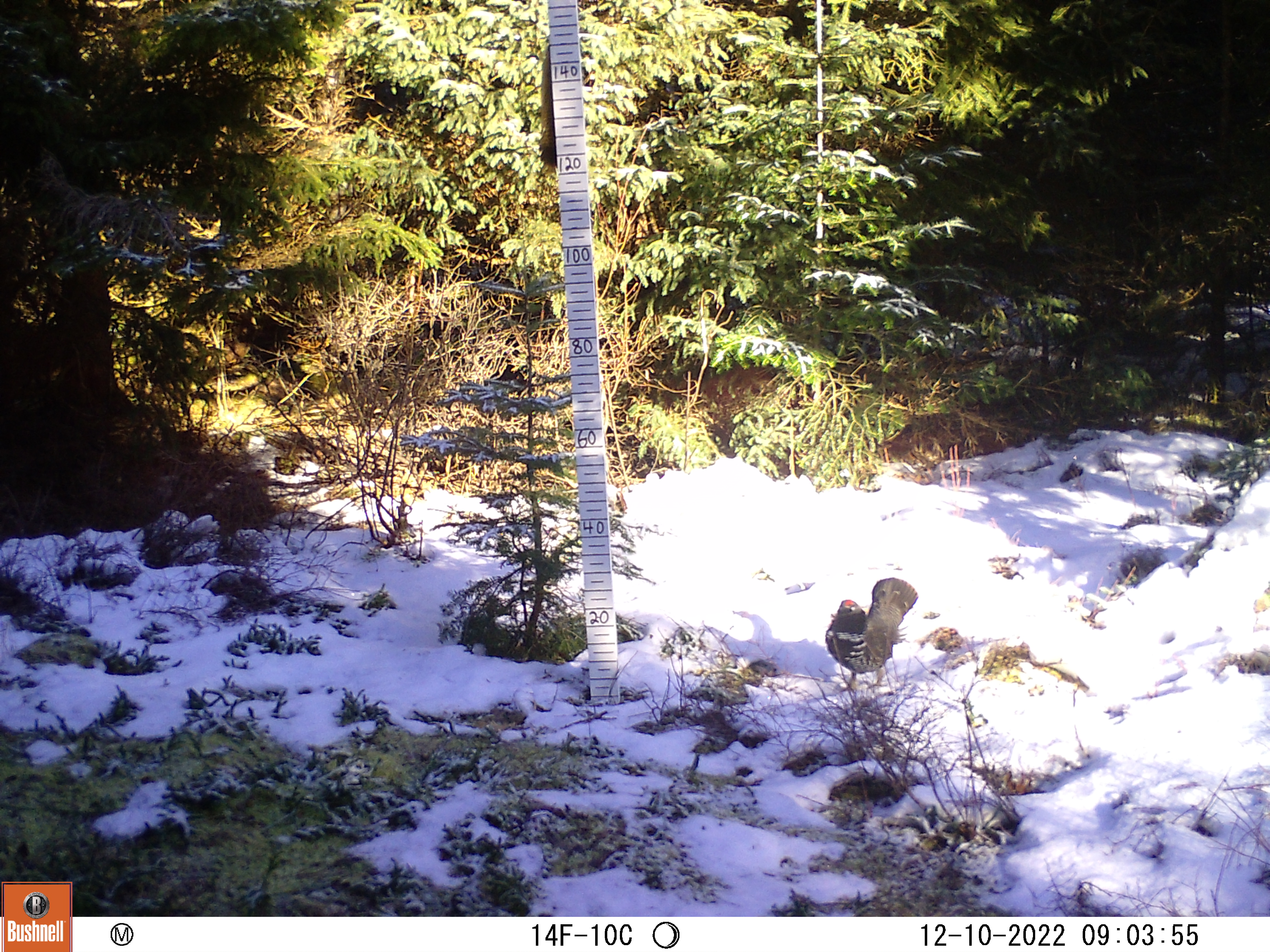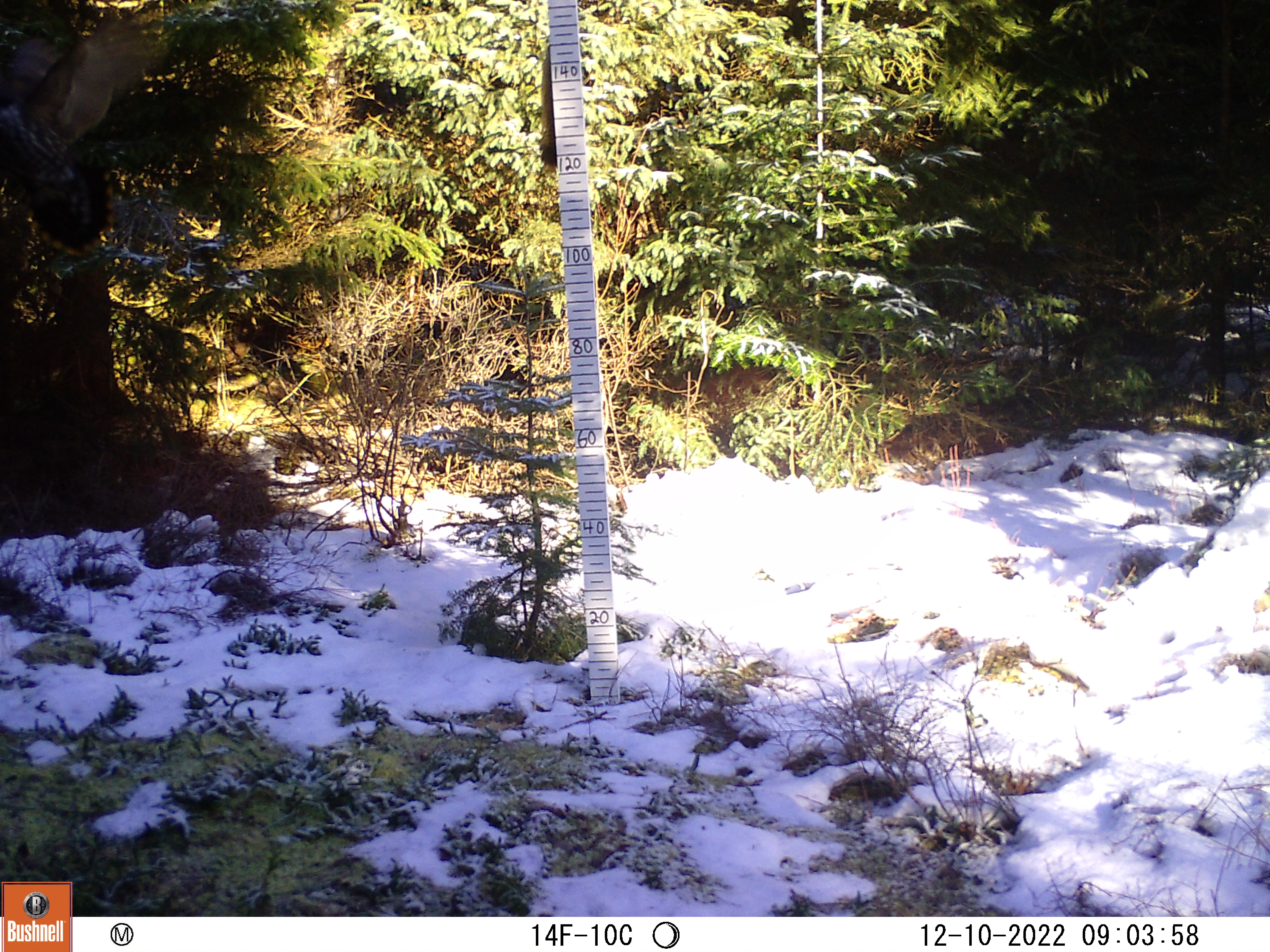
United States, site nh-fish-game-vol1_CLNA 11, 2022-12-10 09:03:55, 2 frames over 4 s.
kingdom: Animalia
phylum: Chordata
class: Aves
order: Galliformes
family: Phasianidae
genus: Canachites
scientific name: Canachites canadensis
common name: spruce grouse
Spruce grouse (Canachites canadensis).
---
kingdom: Animalia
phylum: Chordata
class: Aves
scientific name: Aves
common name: bird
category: bird sp.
Bird sp. (bird) (Aves).